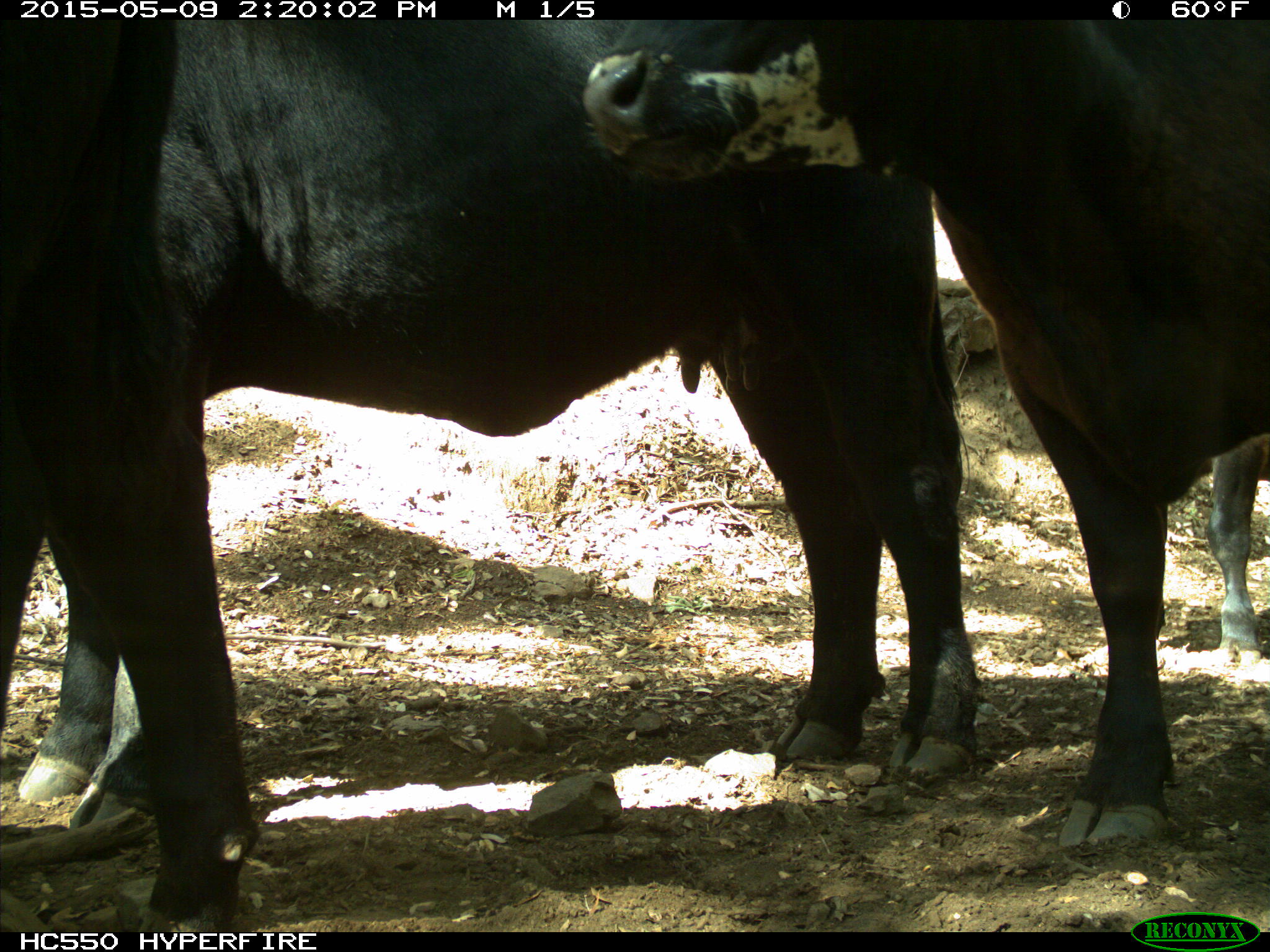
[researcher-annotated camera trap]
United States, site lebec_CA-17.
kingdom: Animalia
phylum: Chordata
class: Mammalia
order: Artiodactyla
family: Bovidae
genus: Bos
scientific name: Bos taurus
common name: domestic cow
Bos taurus (domestic cow).